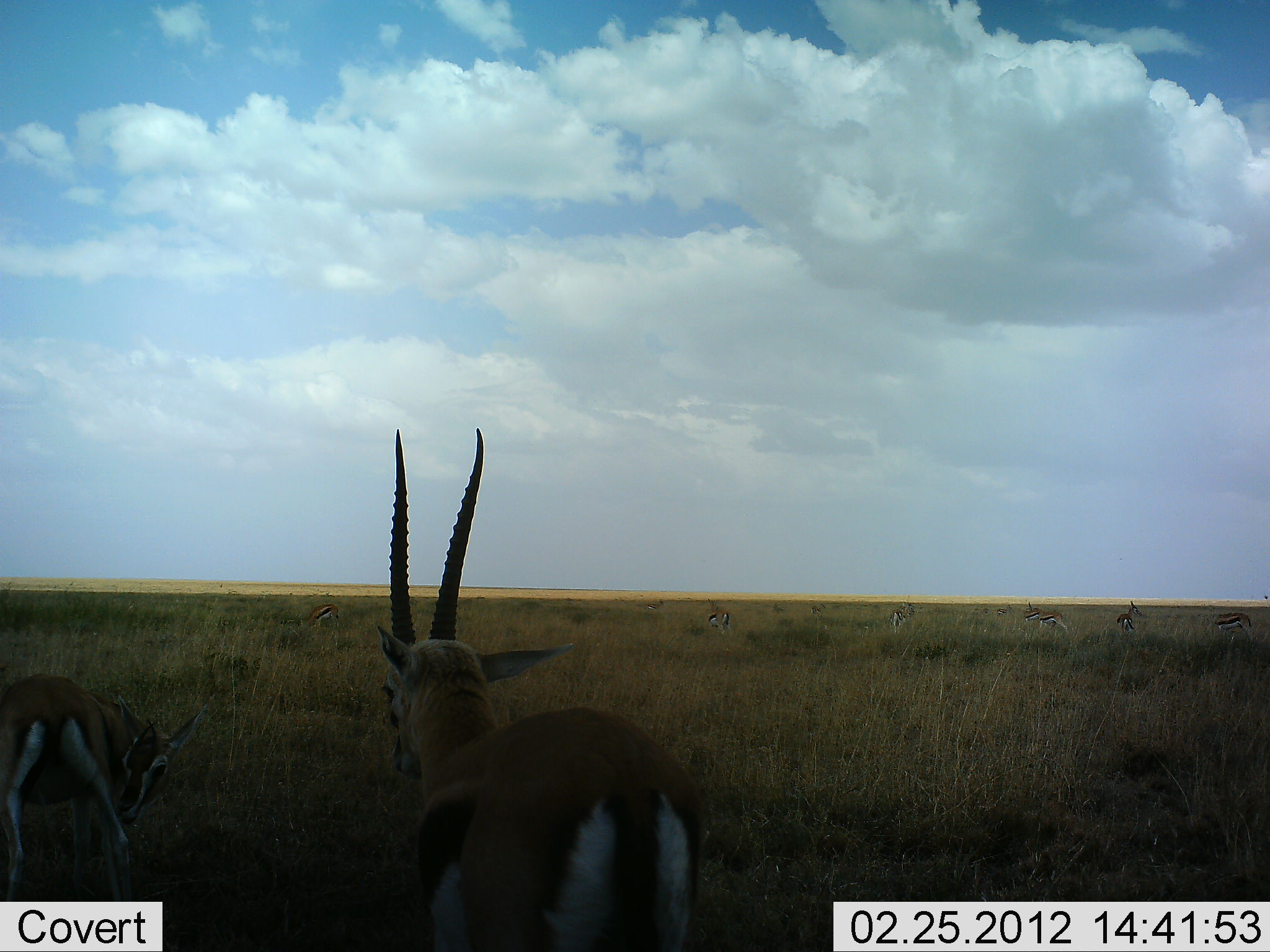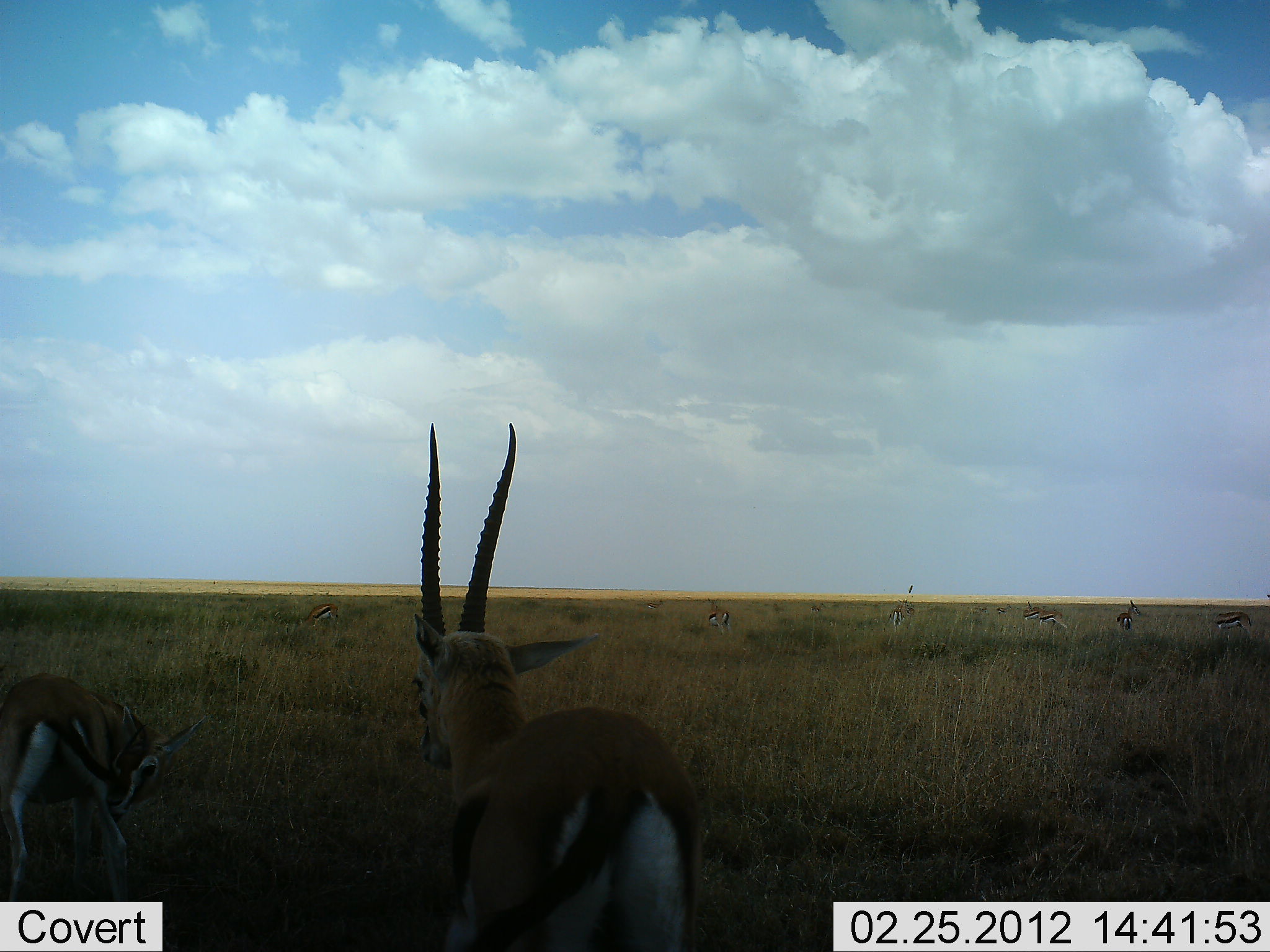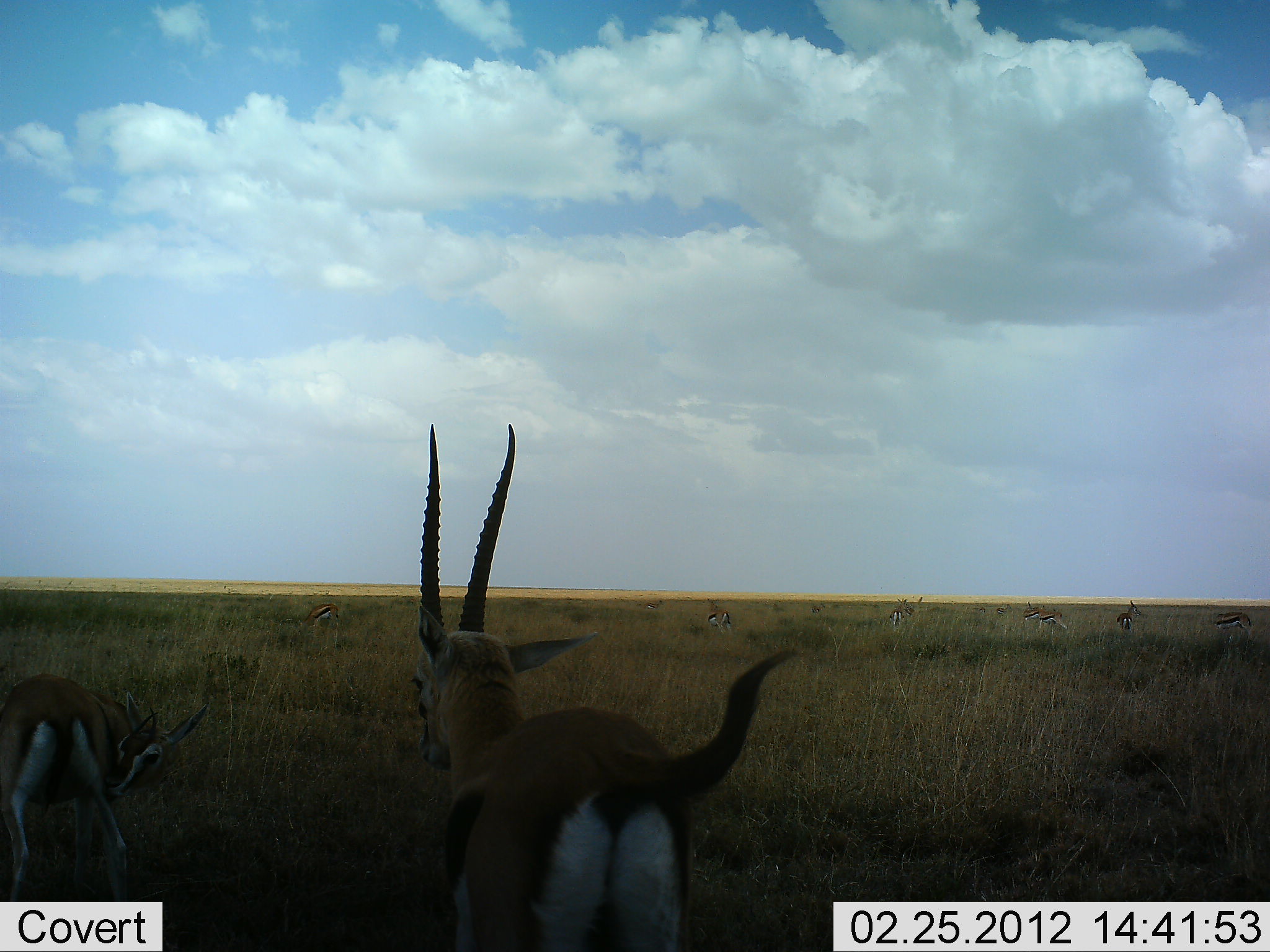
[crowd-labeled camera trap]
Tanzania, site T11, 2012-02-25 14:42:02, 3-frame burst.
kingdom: Animalia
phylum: Chordata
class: Mammalia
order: Artiodactyla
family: Bovidae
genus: Eudorcas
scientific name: Eudorcas thomsonii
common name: thomson's gazelle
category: gazellethomsons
Gazellethomsons (thomson's gazelle) (Eudorcas thomsonii), count 8. Behavior (volunteer vote fractions): standing 79%, resting 0%, moving 7%, interacting 0%. Young present (vote fraction): 7%. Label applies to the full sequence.